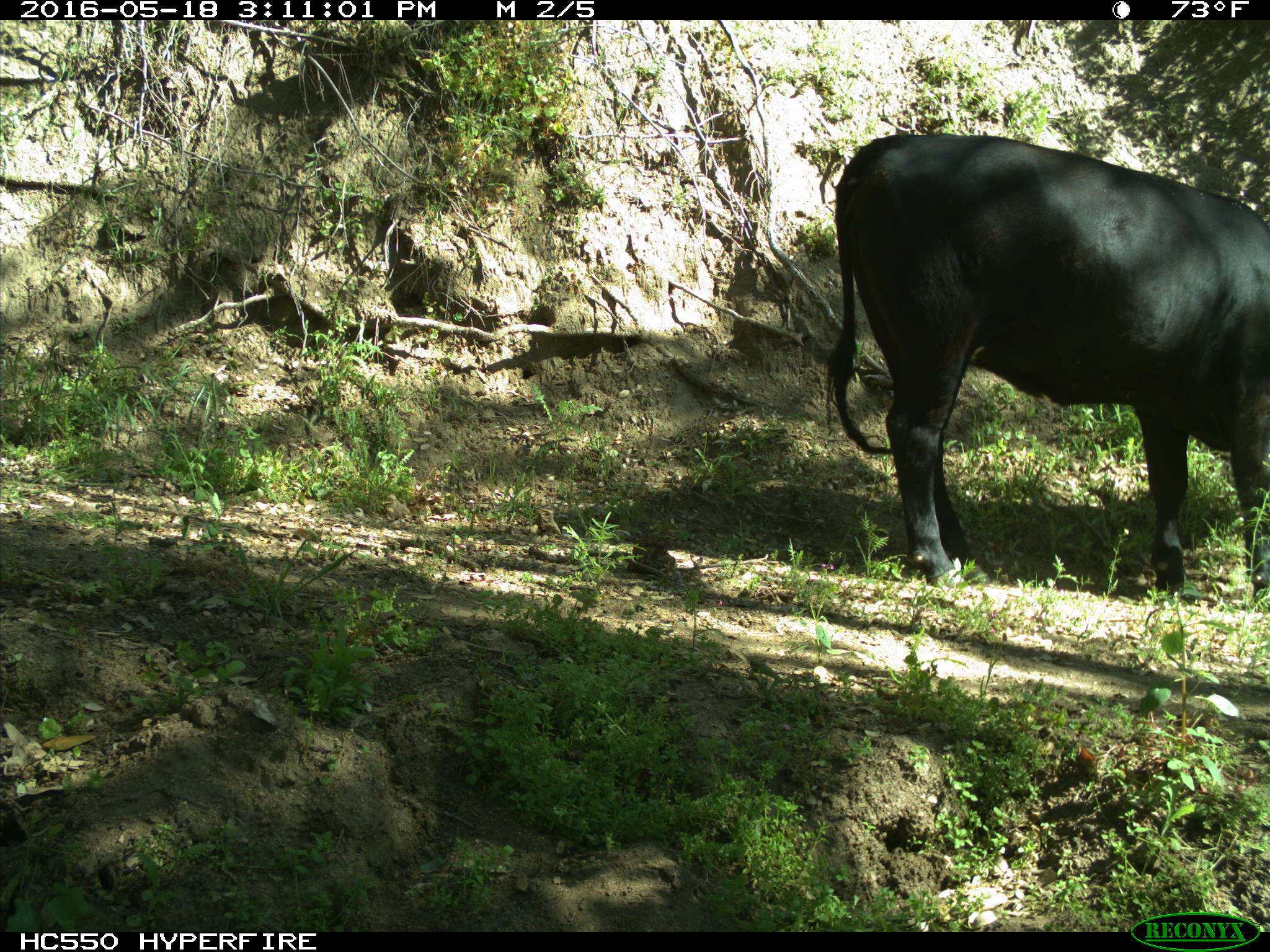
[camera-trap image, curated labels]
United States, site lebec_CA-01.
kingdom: Animalia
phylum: Chordata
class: Mammalia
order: Artiodactyla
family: Bovidae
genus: Bos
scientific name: Bos taurus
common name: domestic cow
Bos taurus (domestic cow).